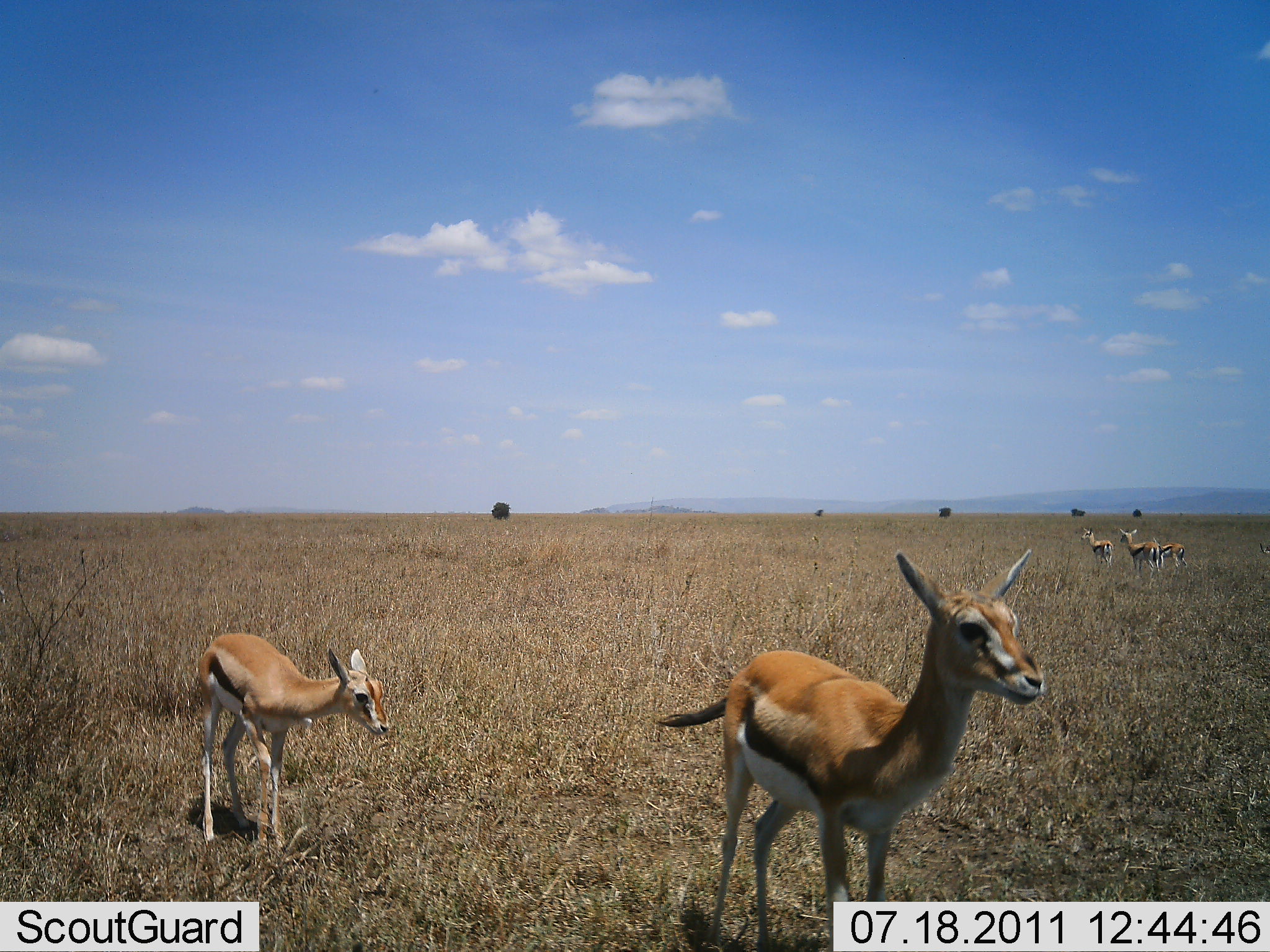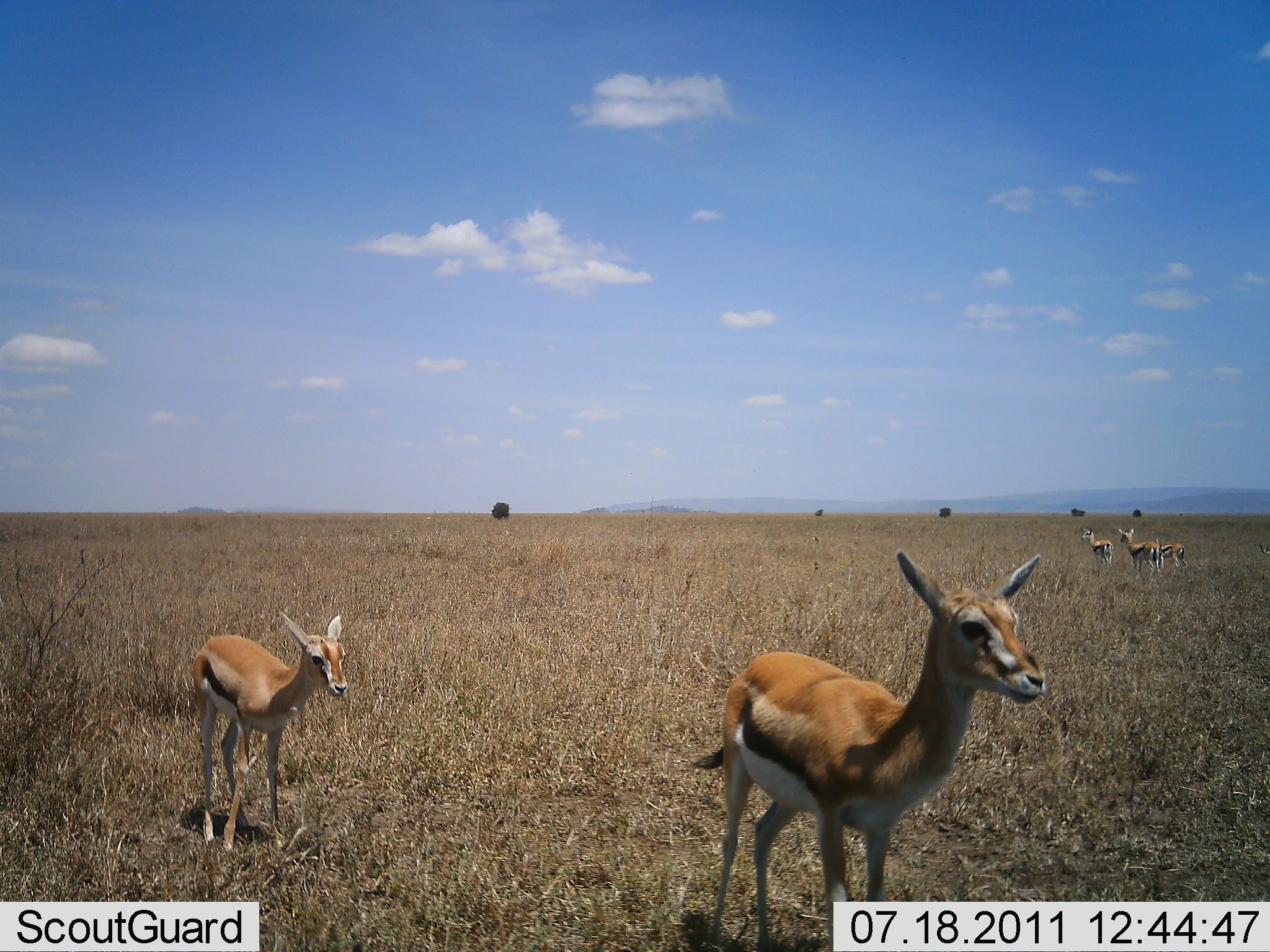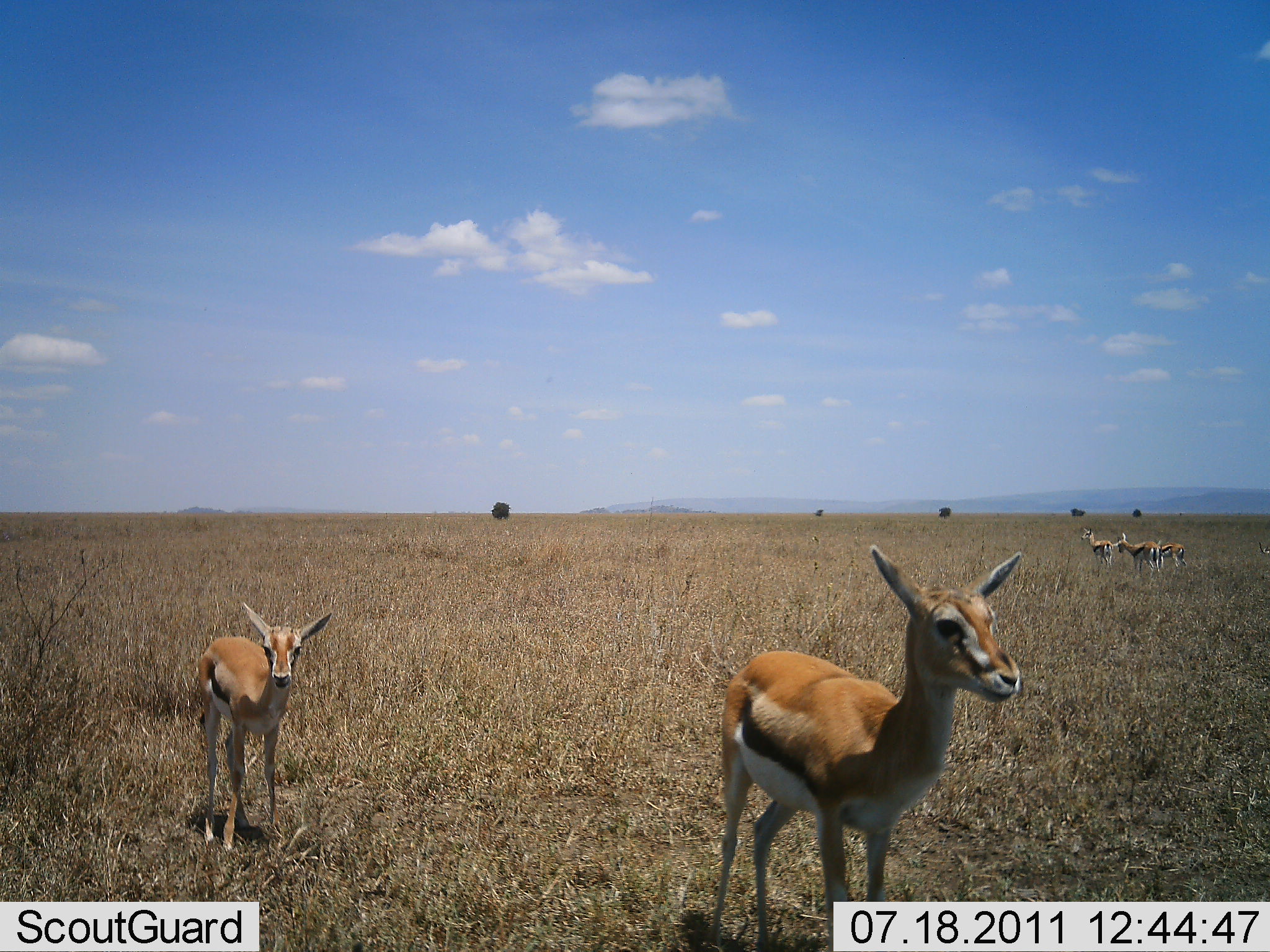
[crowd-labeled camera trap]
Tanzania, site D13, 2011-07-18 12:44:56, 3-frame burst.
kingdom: Animalia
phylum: Chordata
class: Mammalia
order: Artiodactyla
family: Bovidae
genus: Eudorcas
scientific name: Eudorcas thomsonii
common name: thomson's gazelle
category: gazellethomsons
Gazellethomsons (thomson's gazelle) (Eudorcas thomsonii), count 5. Behavior (volunteer vote fractions): standing 91%, resting 9%, moving 0%, interacting 0%. Young present (vote fraction): 45%. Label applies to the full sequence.